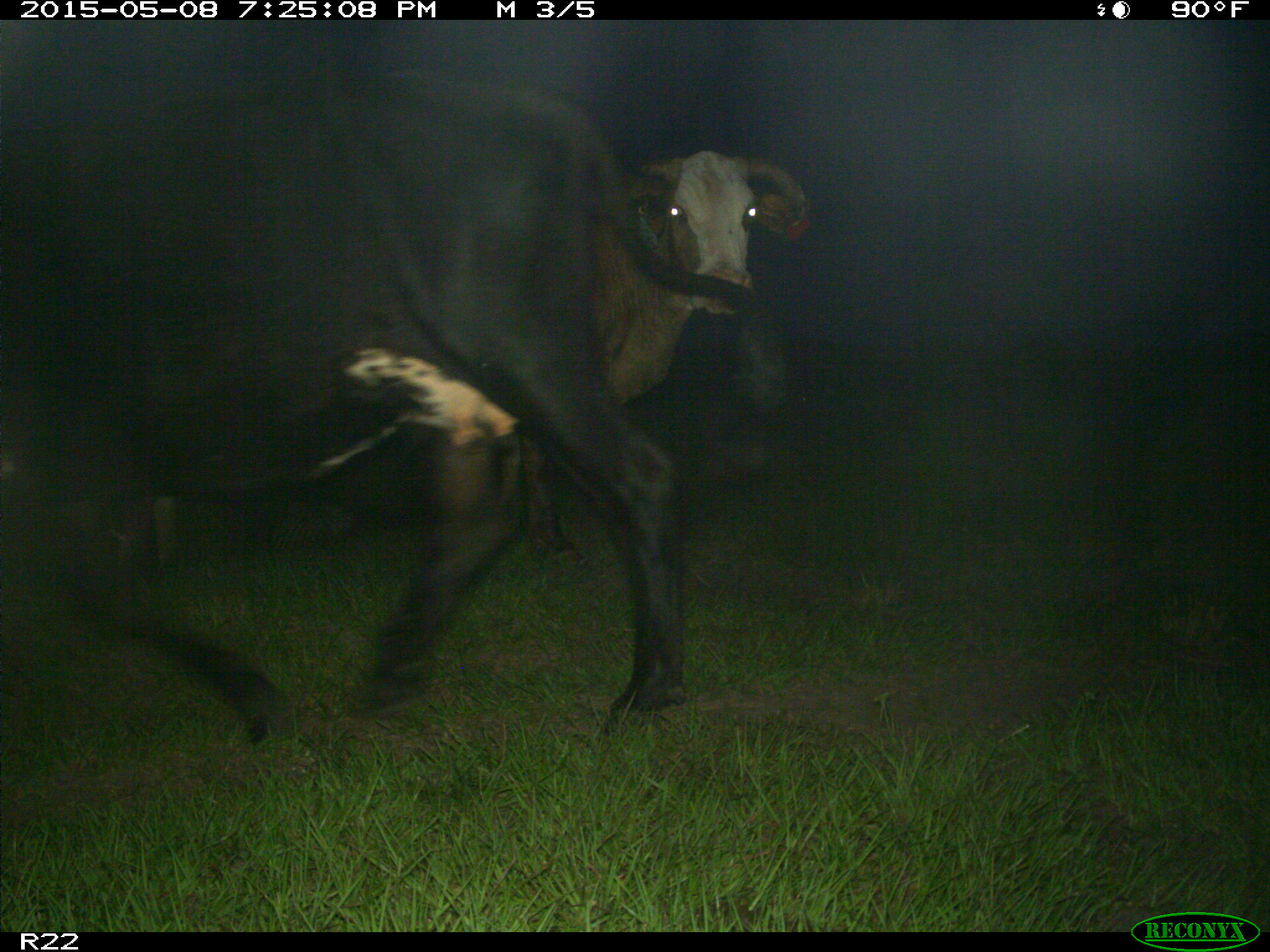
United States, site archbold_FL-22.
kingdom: Animalia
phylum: Chordata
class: Mammalia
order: Artiodactyla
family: Bovidae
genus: Bos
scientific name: Bos taurus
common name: domestic cow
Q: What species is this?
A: Bos taurus (domestic cow).